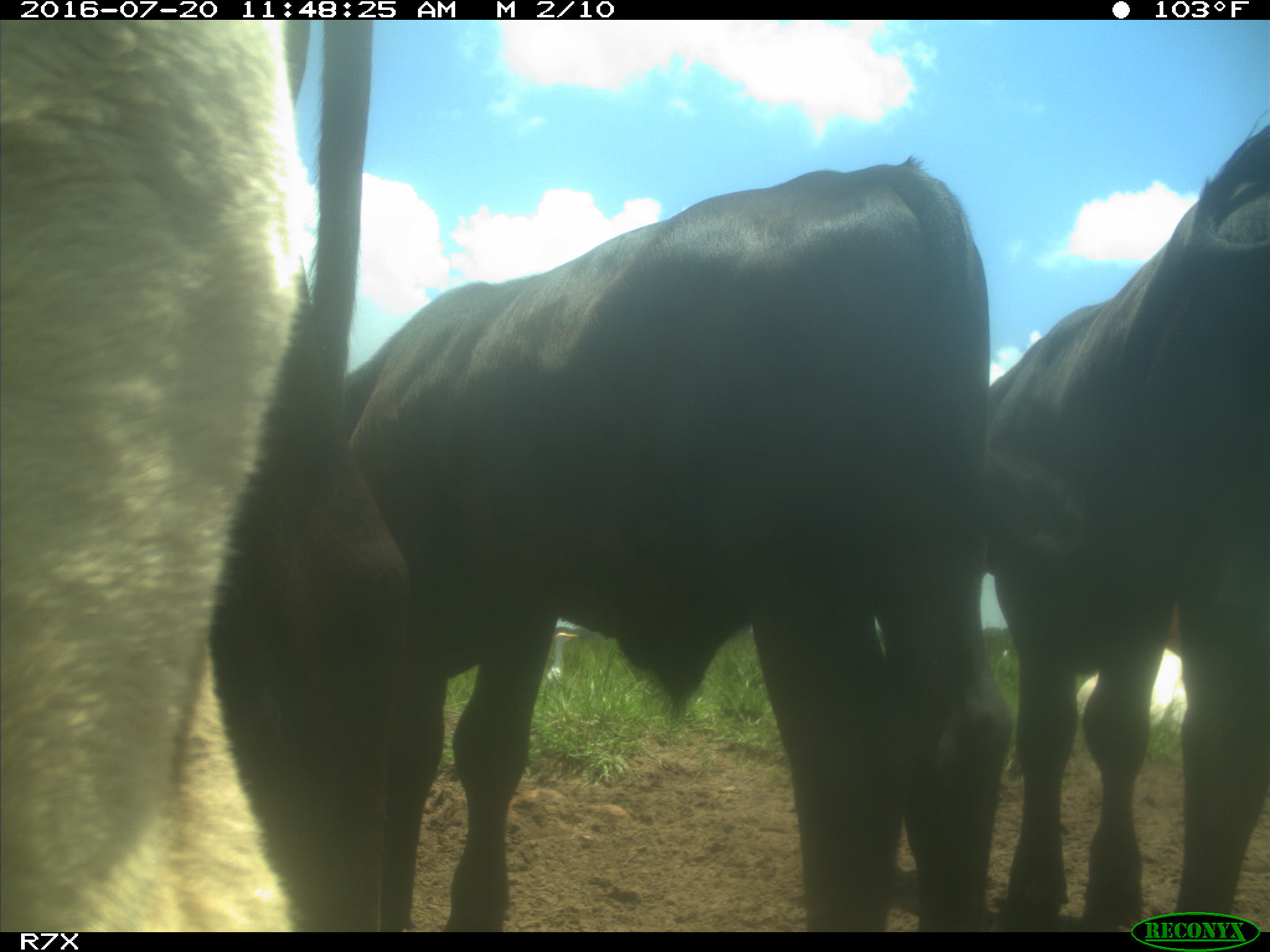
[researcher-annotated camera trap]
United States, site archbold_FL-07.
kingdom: Animalia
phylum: Chordata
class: Mammalia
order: Artiodactyla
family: Bovidae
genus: Bos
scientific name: Bos taurus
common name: domestic cow